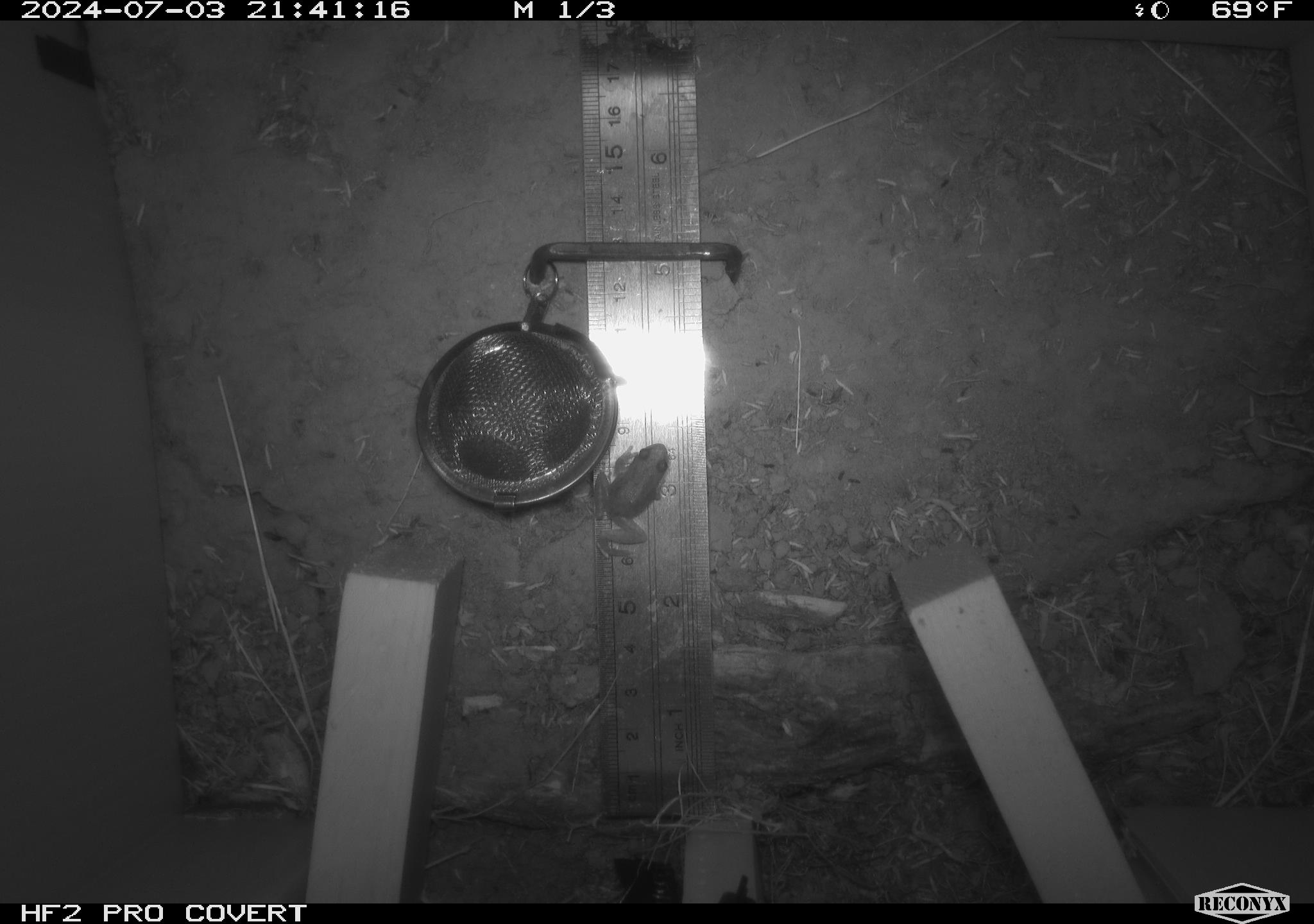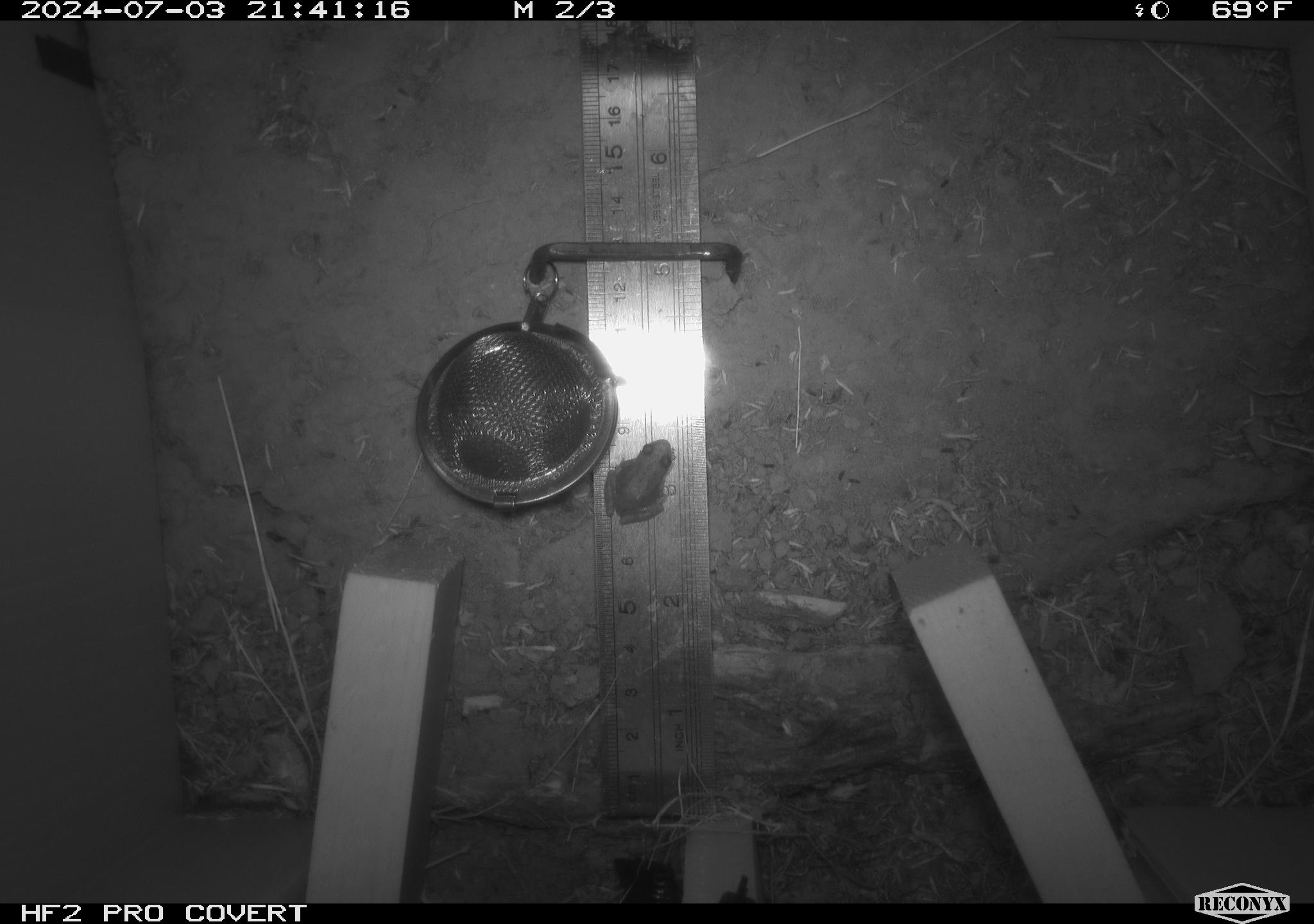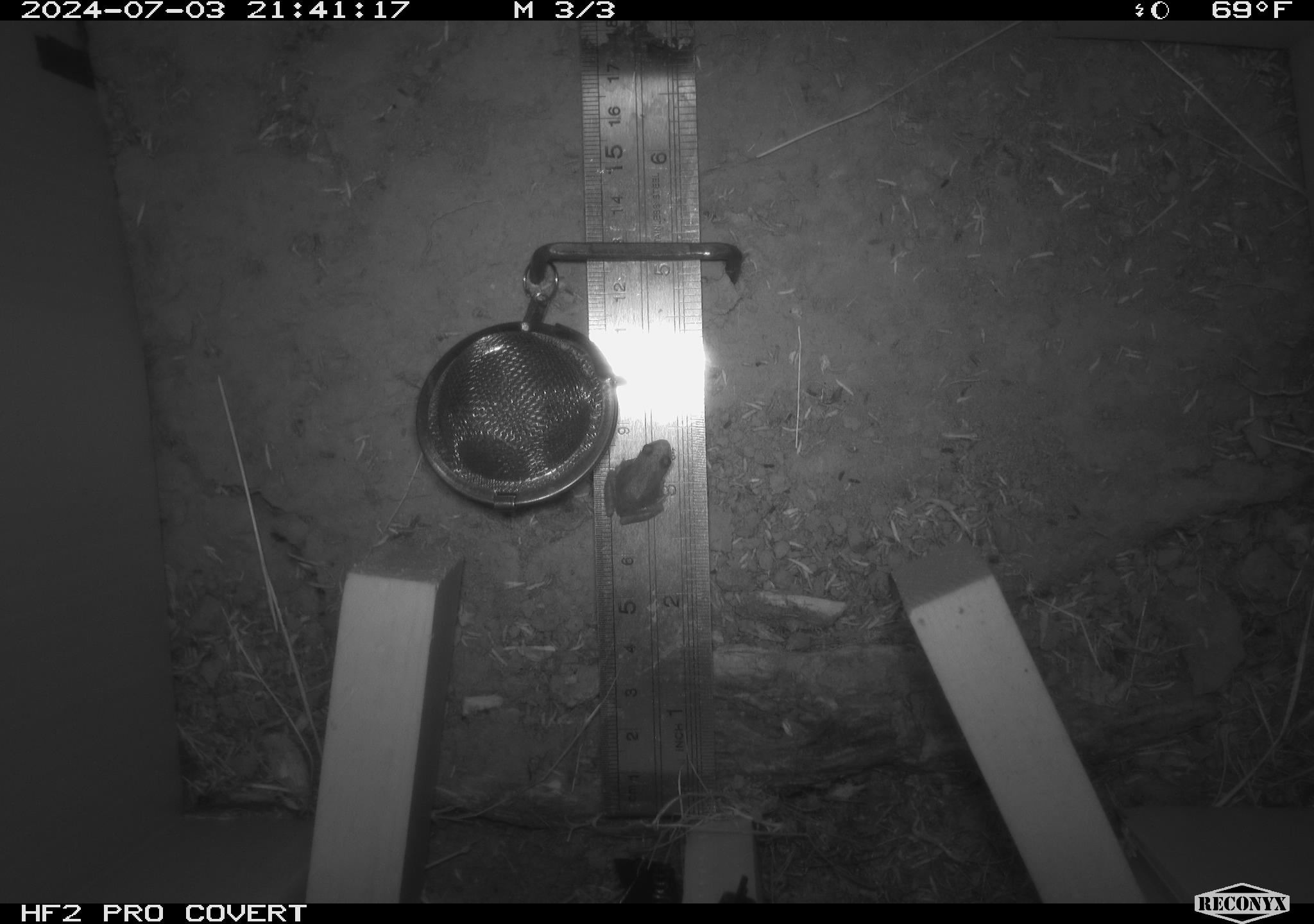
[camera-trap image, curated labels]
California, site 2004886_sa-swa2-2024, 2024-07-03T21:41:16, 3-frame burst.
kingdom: Animalia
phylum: Chordata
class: Amphibia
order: Anura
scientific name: Anura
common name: frogs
Frogs (Anura).